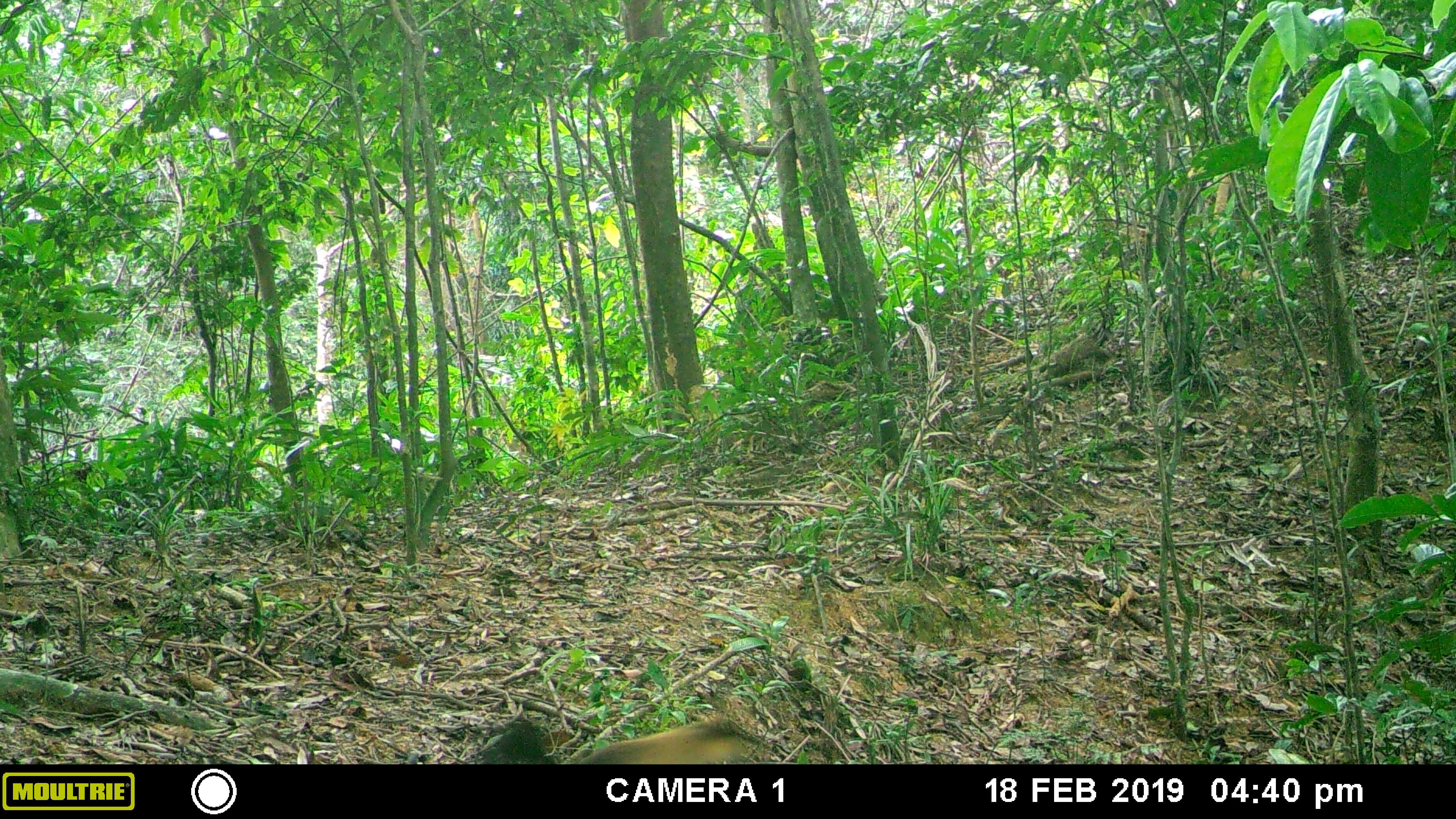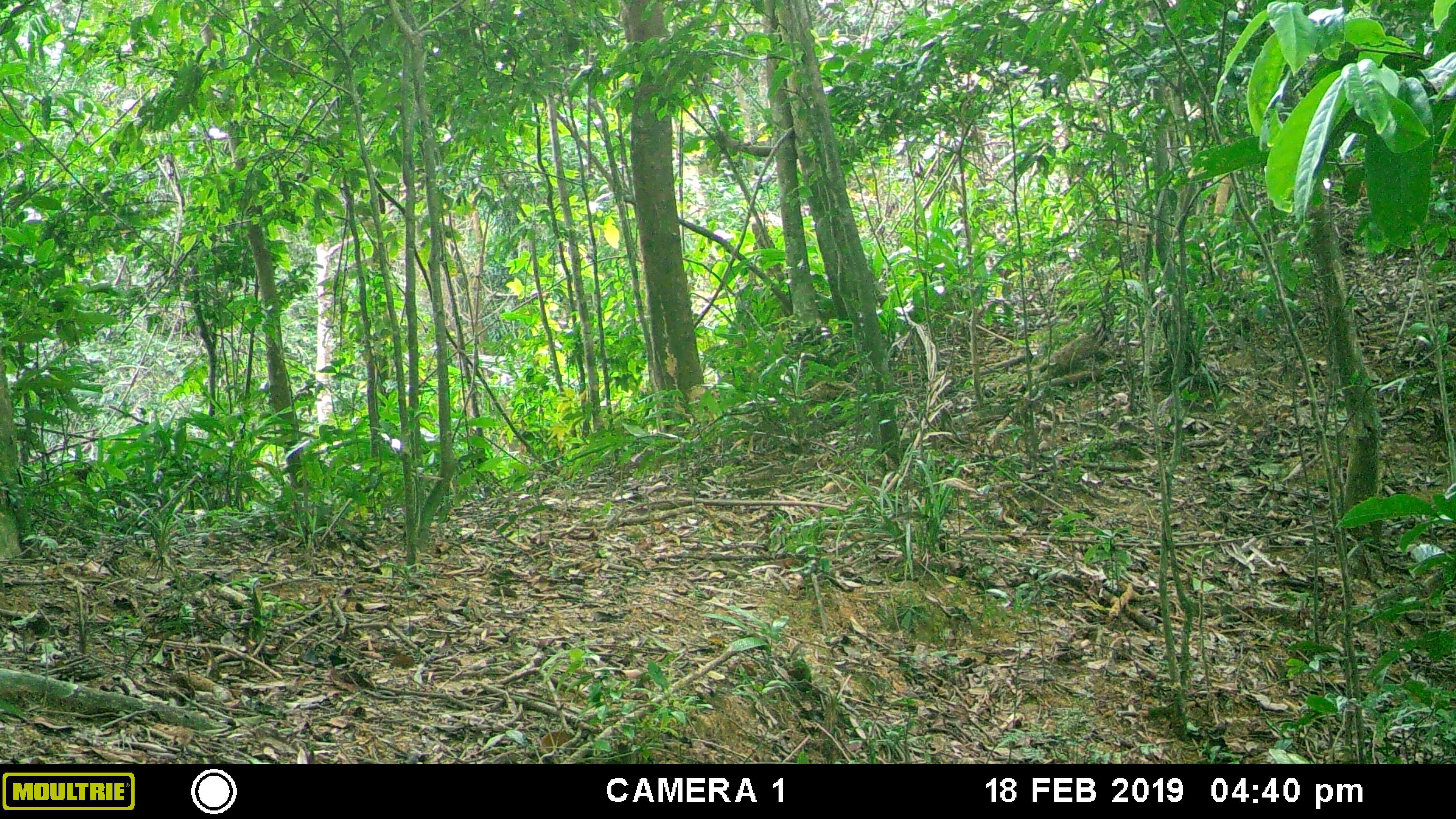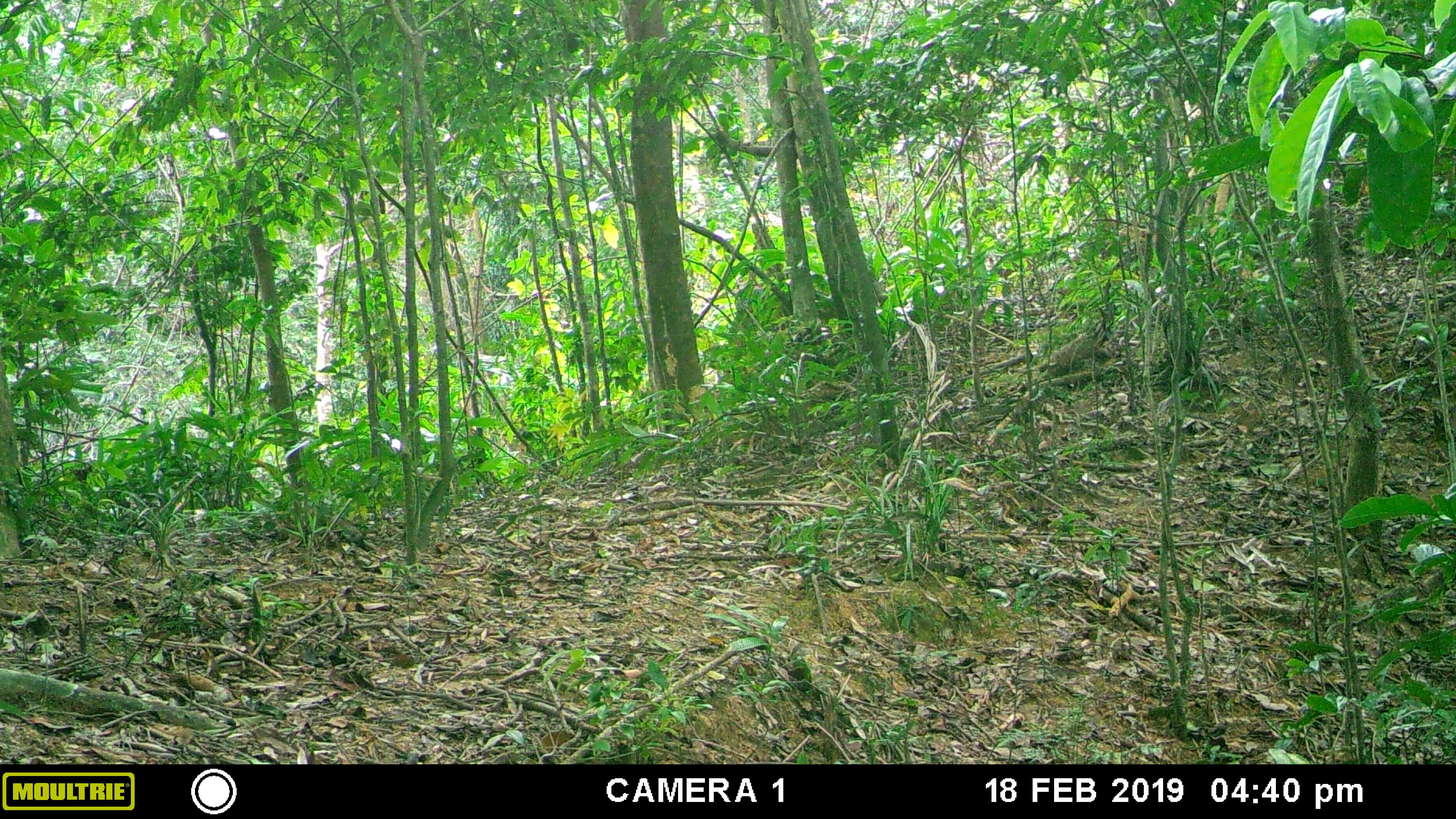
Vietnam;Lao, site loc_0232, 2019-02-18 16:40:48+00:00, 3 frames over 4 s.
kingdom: Animalia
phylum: Chordata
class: Mammalia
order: Carnivora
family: Mustelidae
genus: Martes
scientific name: Martes flavigula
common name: yellow-throated marten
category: yellow throated marten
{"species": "yellow throated marten (yellow-throated marten) (Martes flavigula)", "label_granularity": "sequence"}